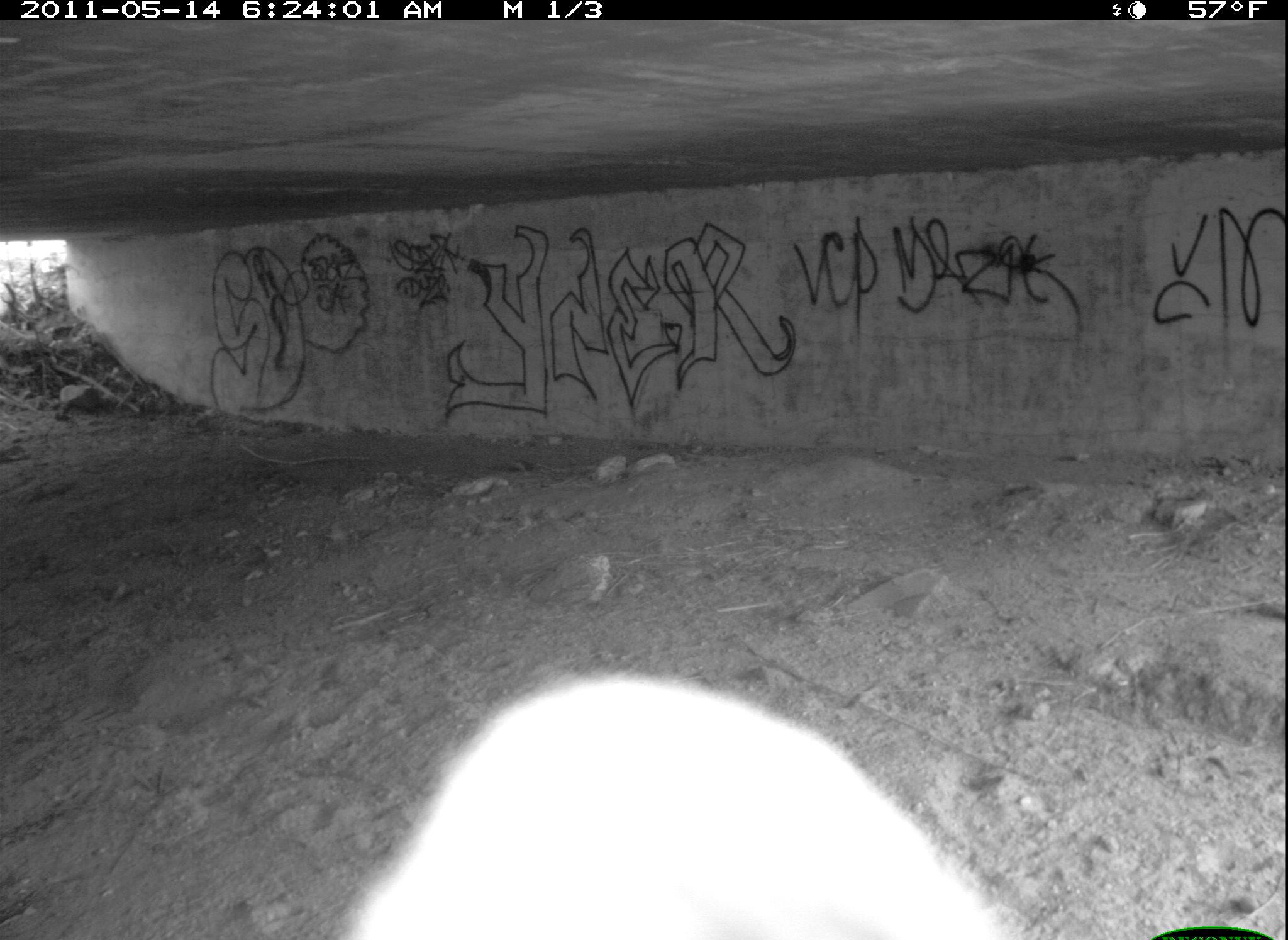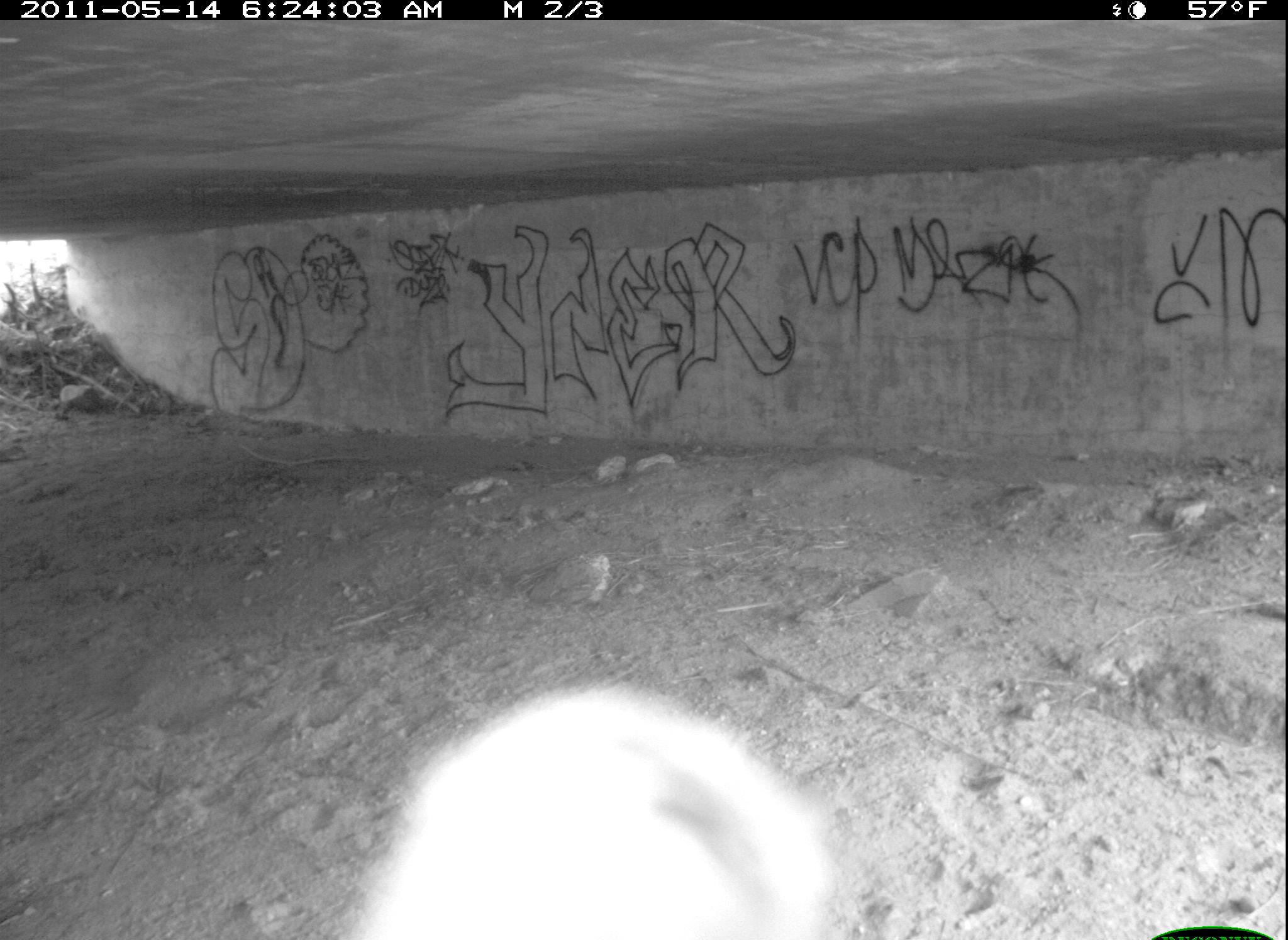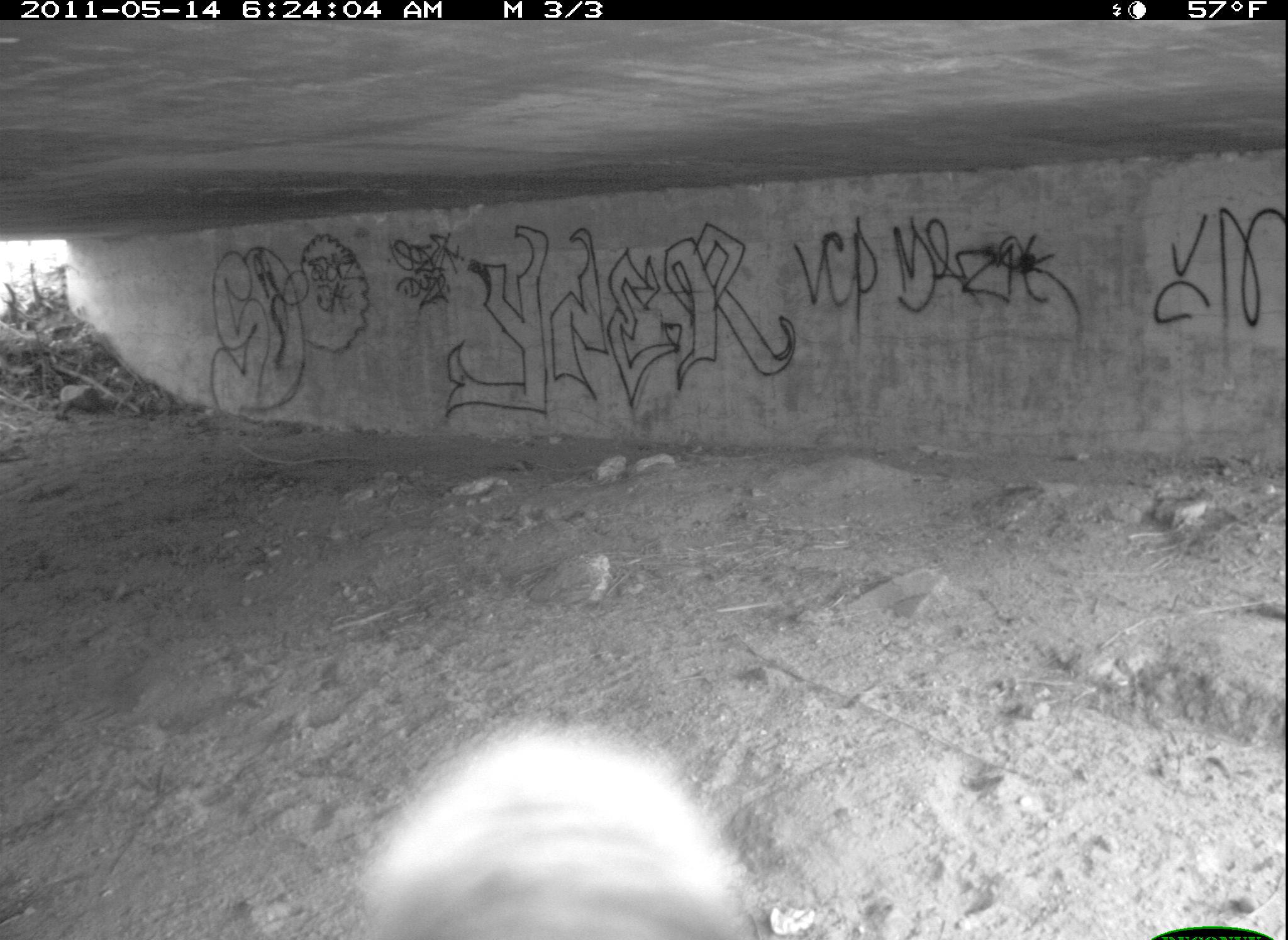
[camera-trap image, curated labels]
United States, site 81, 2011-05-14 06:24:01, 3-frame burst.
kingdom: Animalia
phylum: Chordata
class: Aves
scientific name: Aves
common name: bird